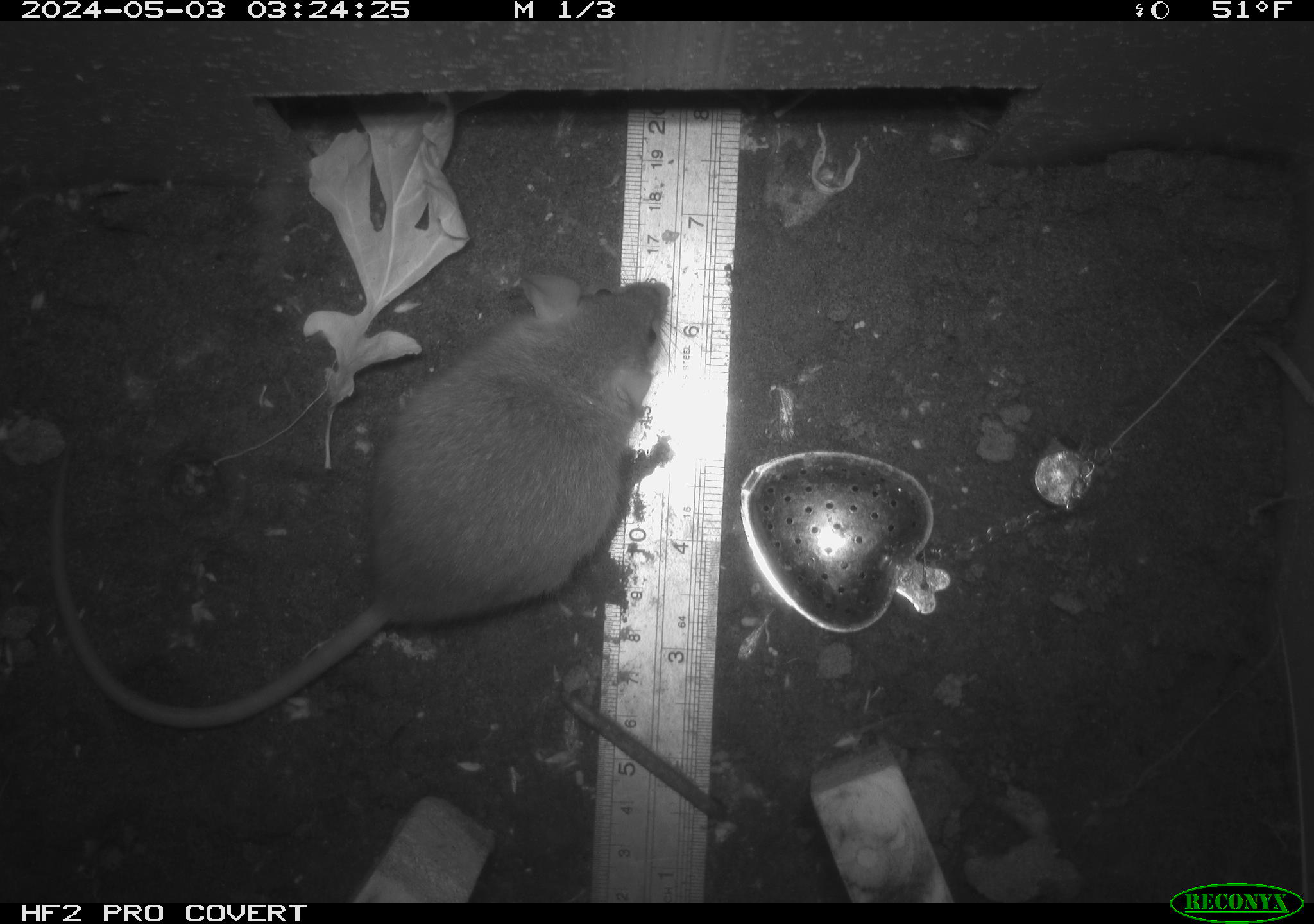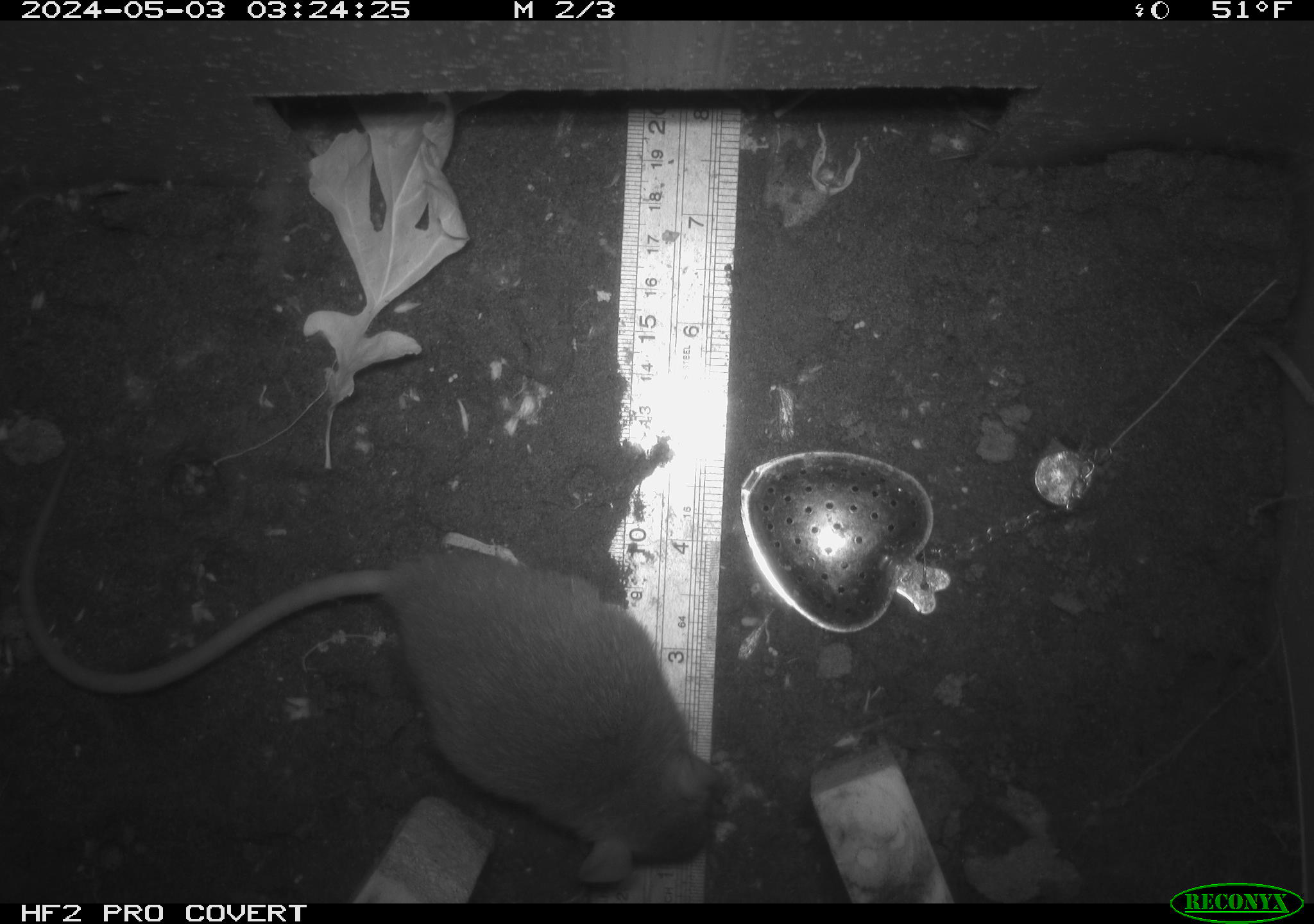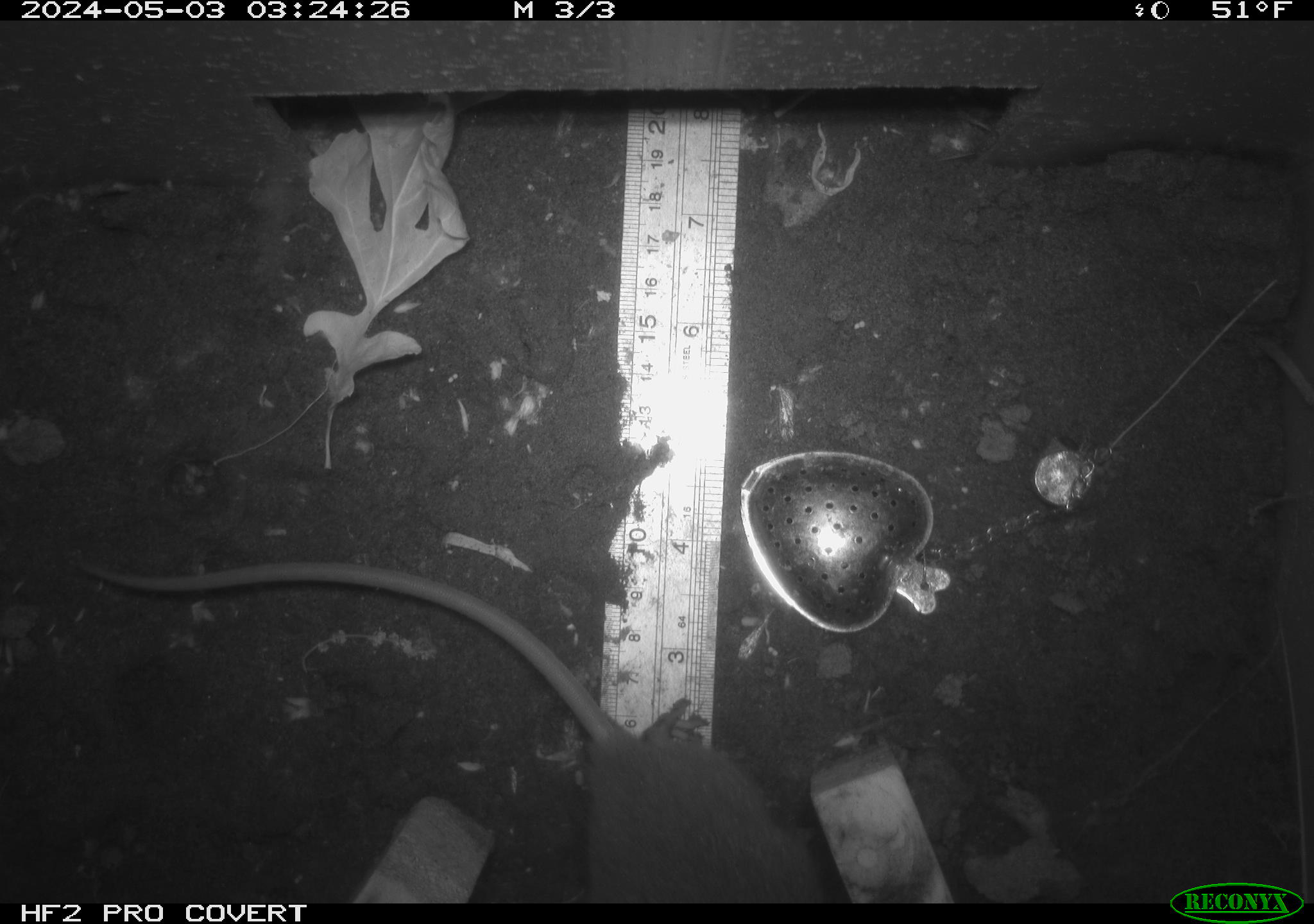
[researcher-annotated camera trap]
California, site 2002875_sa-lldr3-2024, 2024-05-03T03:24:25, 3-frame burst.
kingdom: Animalia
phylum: Chordata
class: Mammalia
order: Rodentia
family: Muridae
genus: Rattus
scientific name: Rattus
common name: rat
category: rattus species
Rattus species (rat) (Rattus).